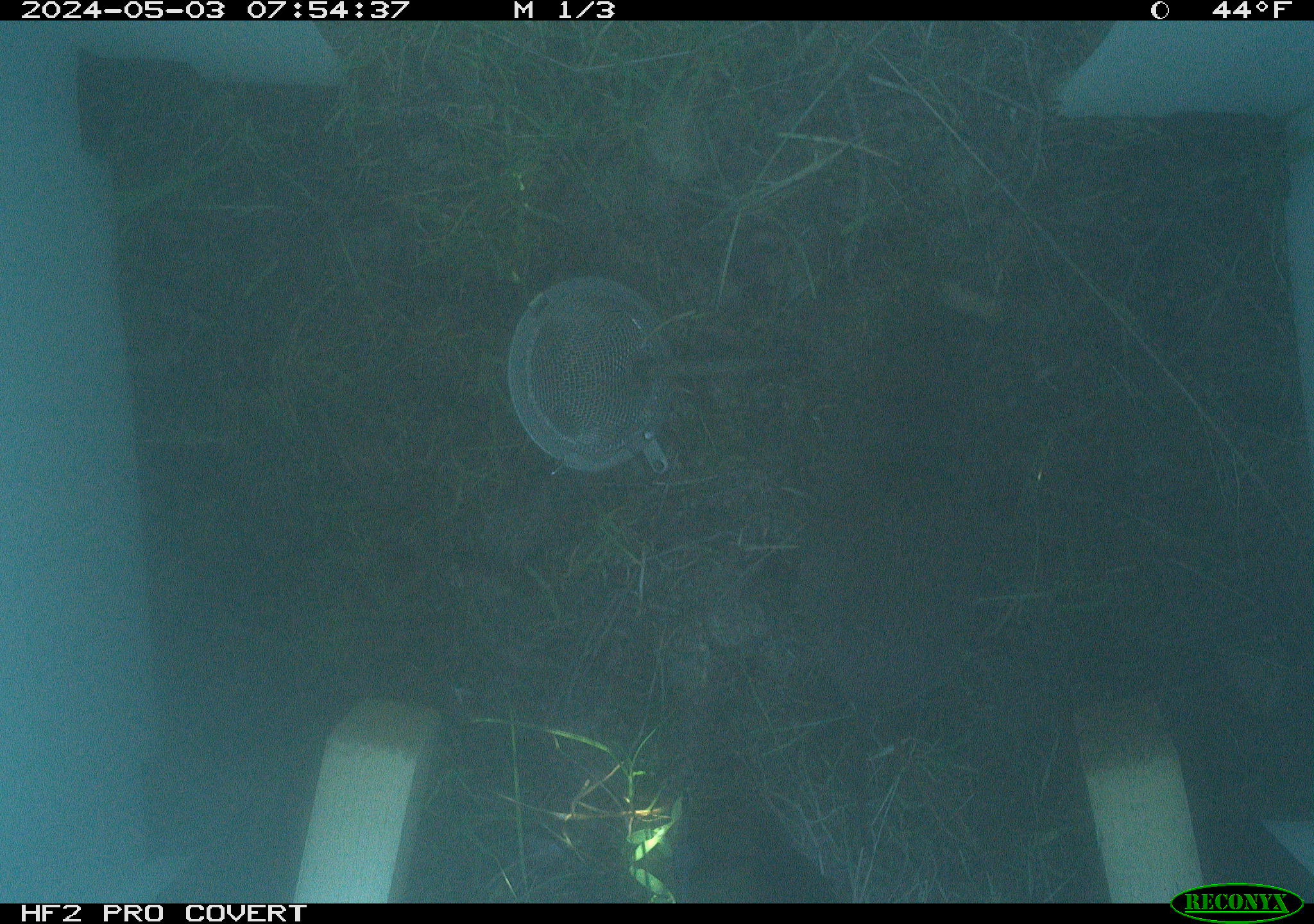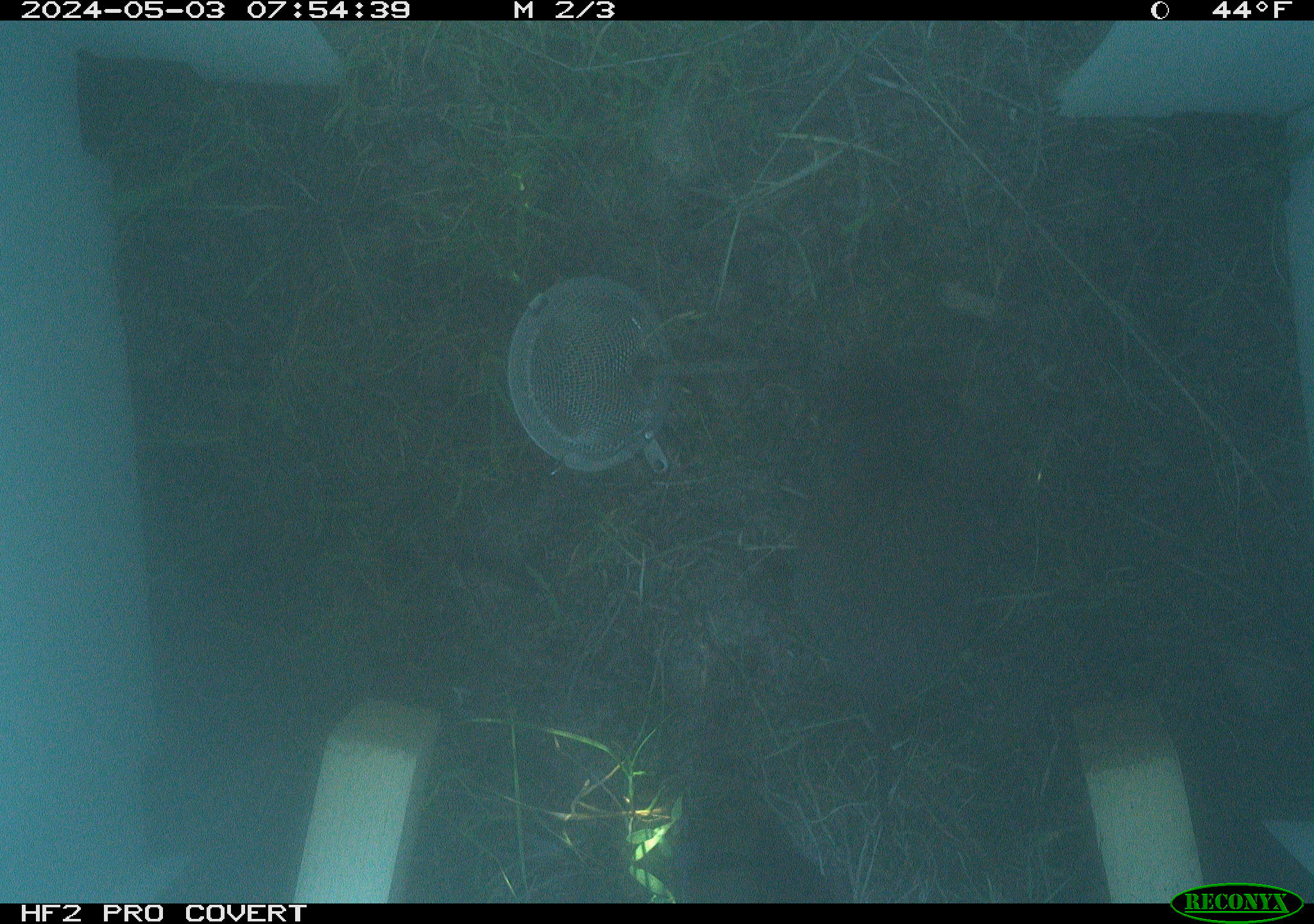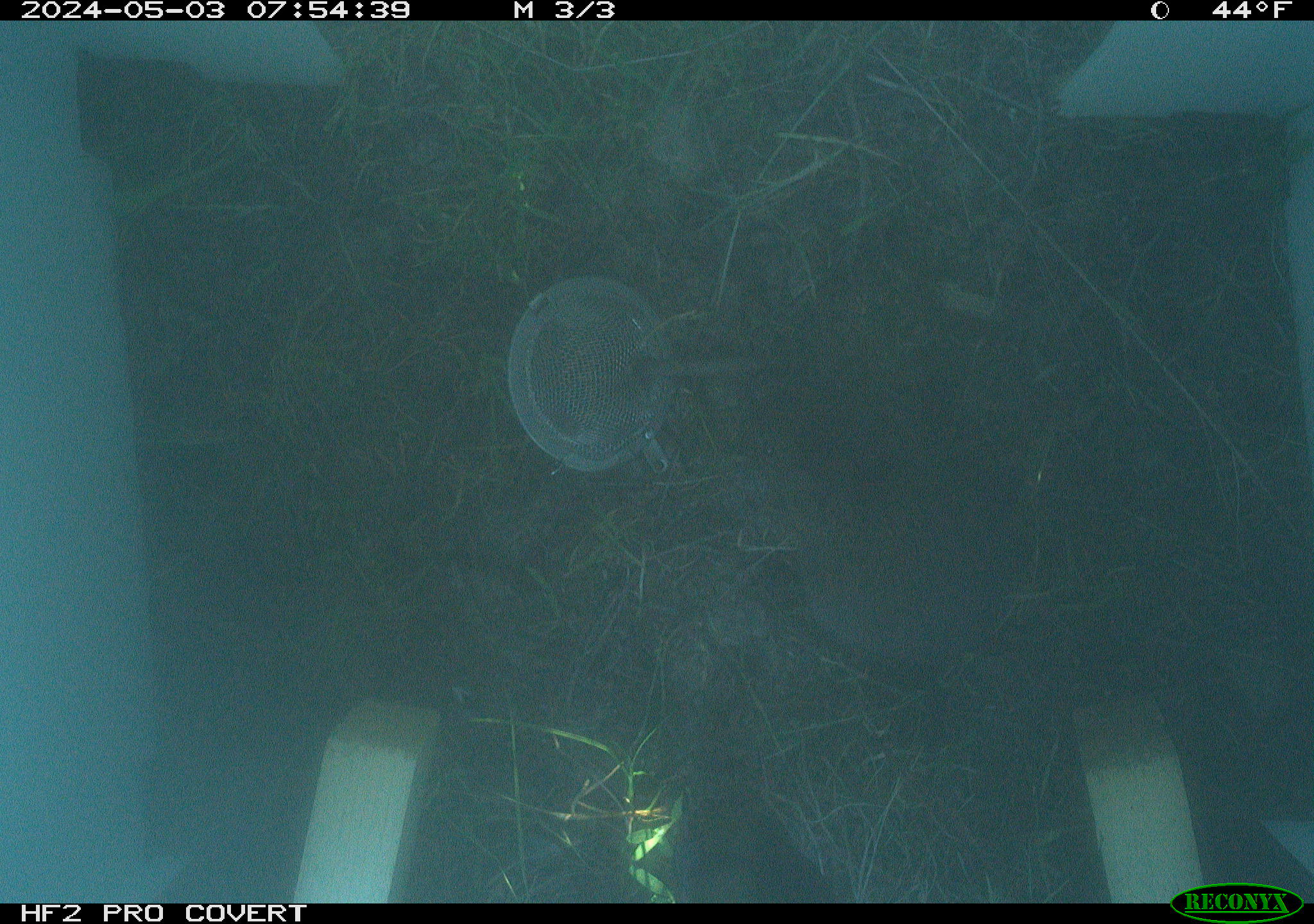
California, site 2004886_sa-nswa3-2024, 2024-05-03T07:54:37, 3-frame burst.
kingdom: Animalia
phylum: Chordata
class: Mammalia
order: Rodentia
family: Cricetidae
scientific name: Arvicolinae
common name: voles, lemmings, and muskrats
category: arvicolinae subfamily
Arvicolinae subfamily (voles, lemmings, and muskrats) (Arvicolinae).